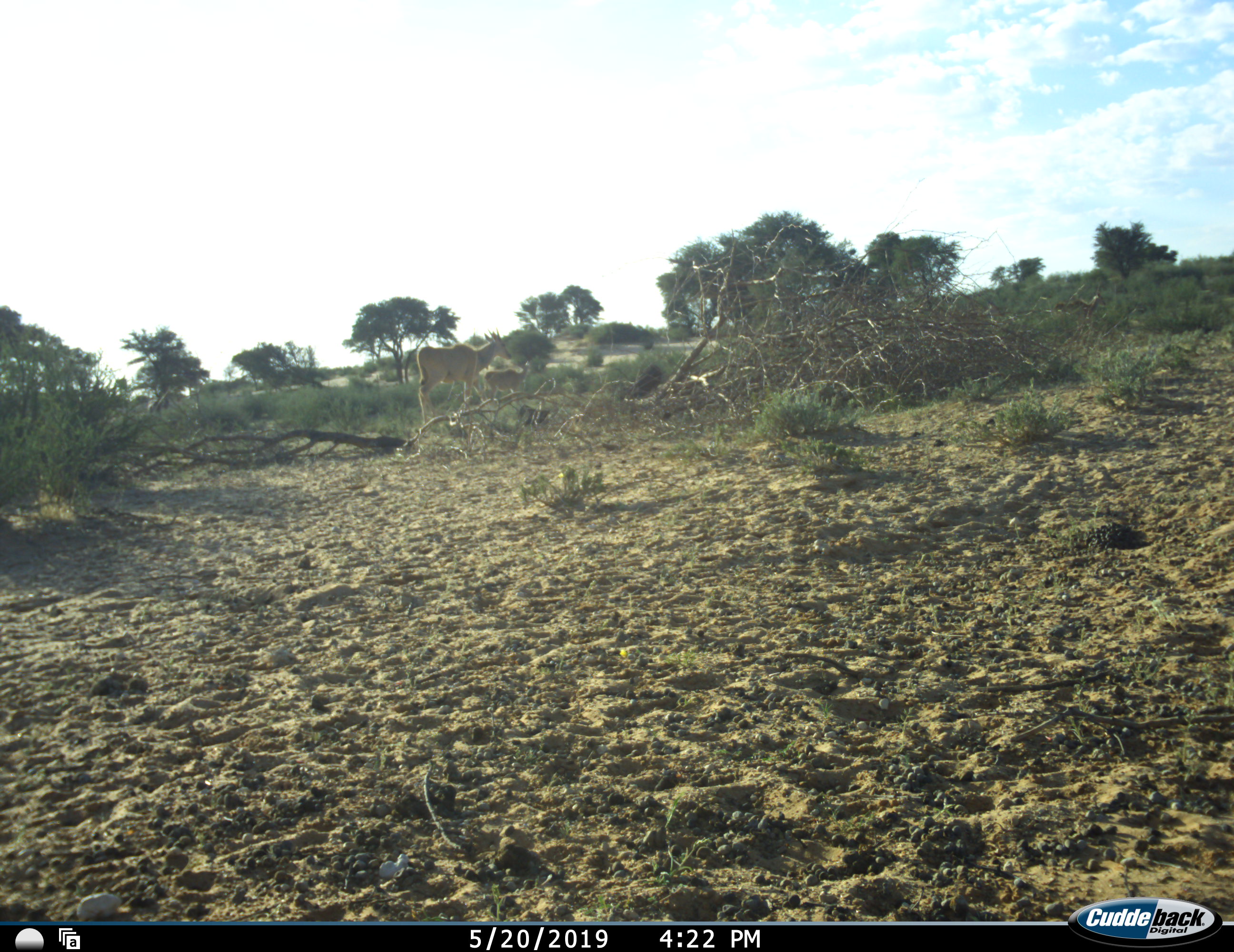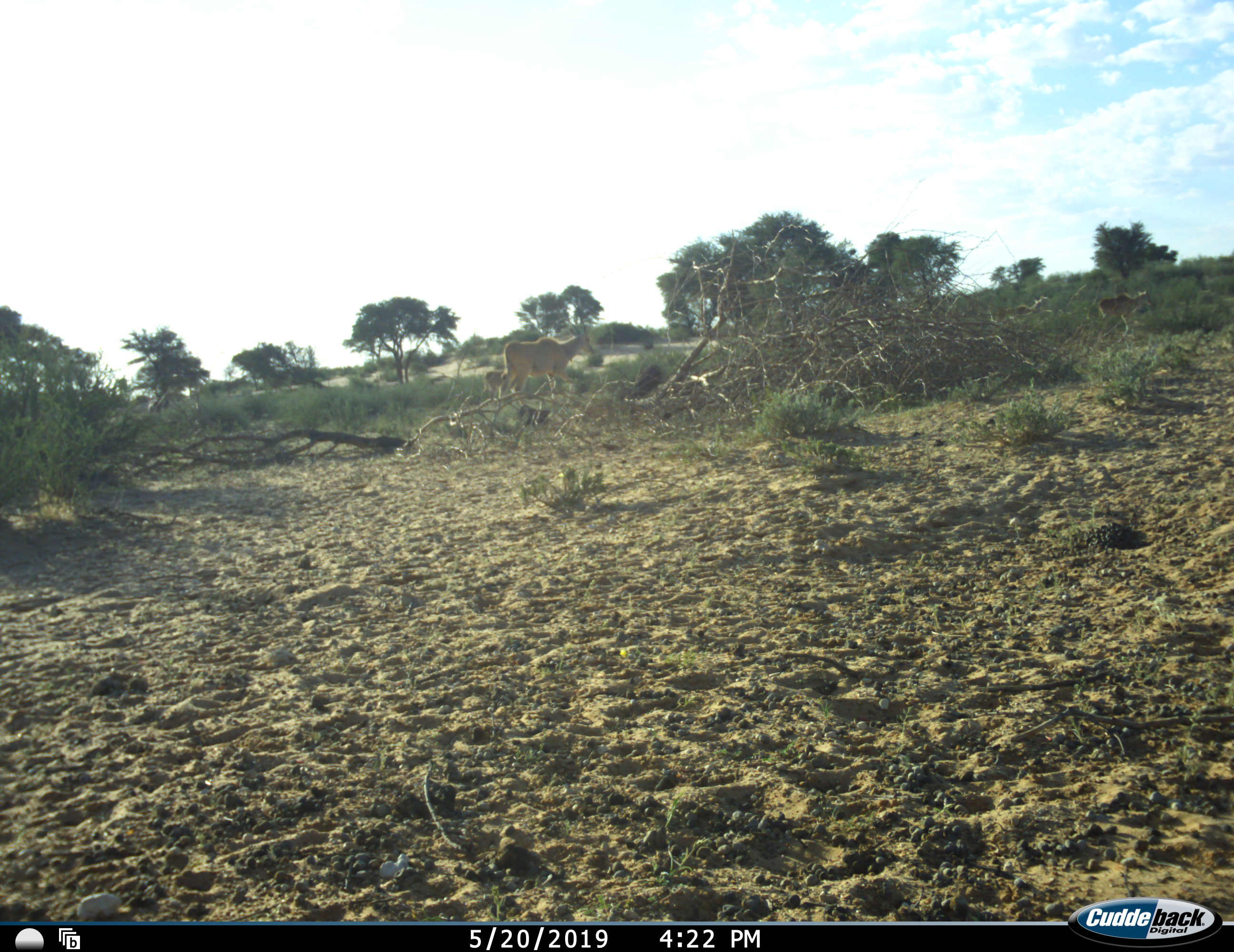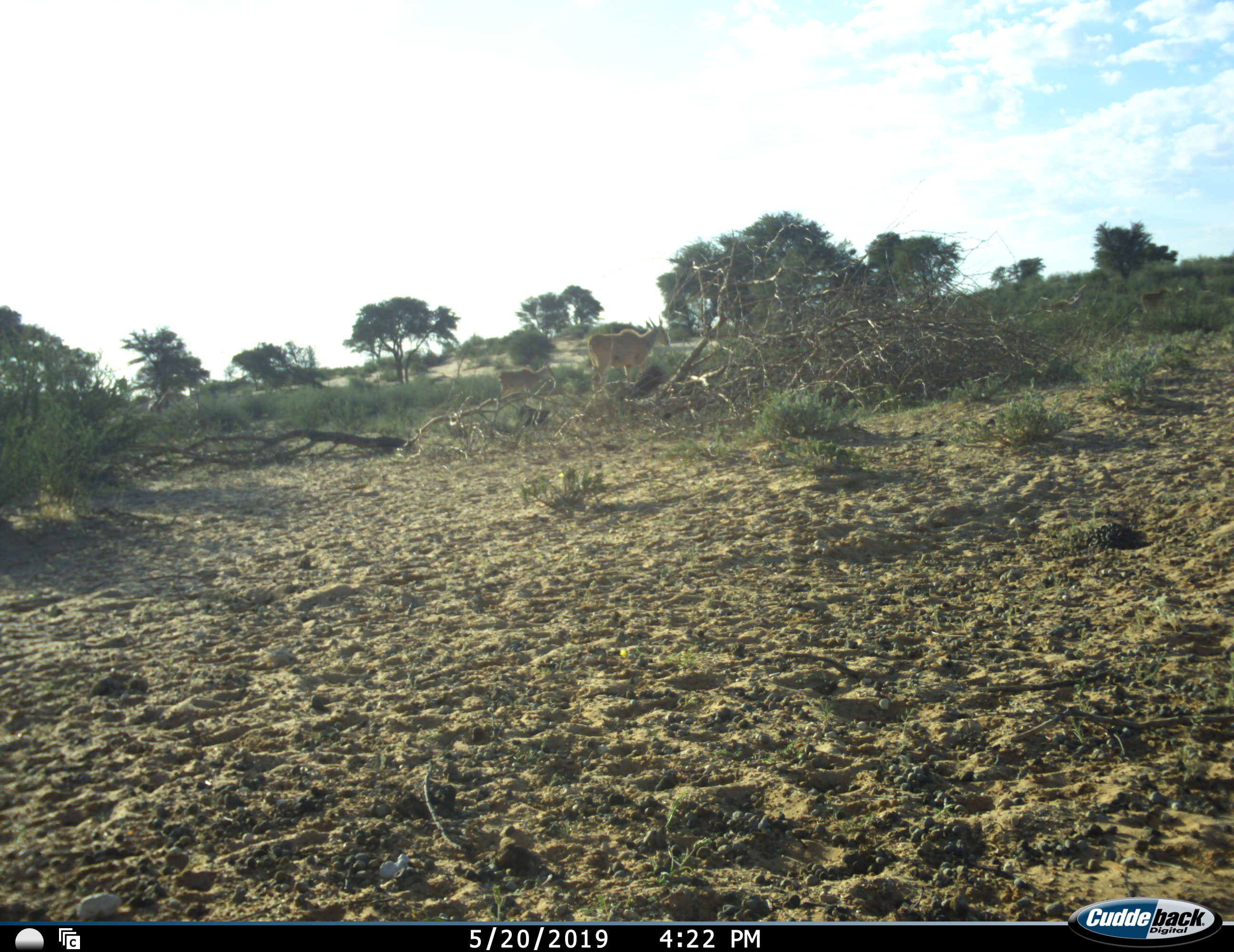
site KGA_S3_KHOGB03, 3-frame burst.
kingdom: Animalia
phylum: Chordata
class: Mammalia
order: Artiodactyla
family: Bovidae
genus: Tragelaphus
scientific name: Tragelaphus oryx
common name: eland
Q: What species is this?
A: Eland (Tragelaphus oryx).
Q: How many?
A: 4.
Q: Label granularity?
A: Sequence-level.